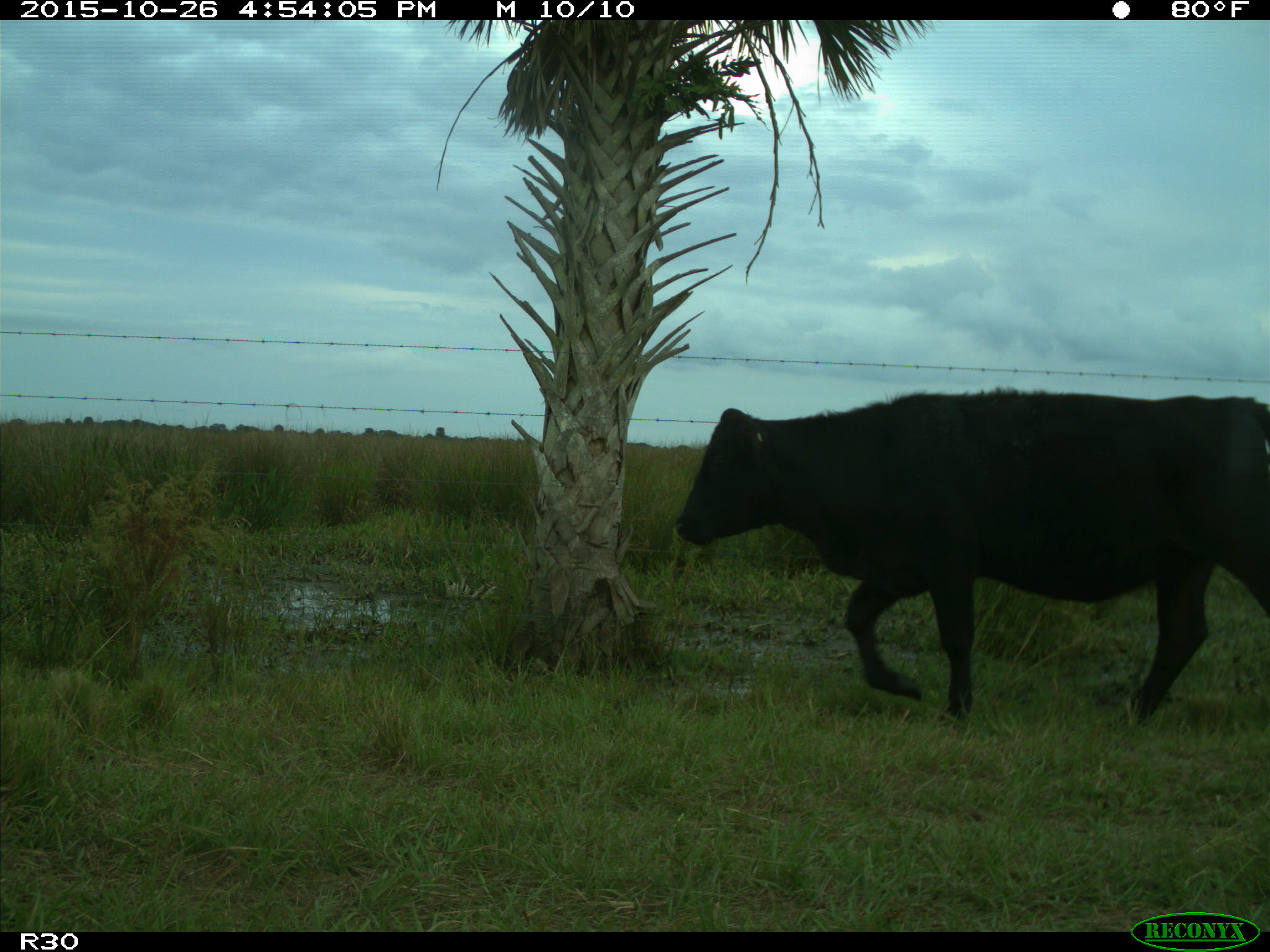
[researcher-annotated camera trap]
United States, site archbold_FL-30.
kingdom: Animalia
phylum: Chordata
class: Mammalia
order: Artiodactyla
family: Bovidae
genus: Bos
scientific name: Bos taurus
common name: domestic cow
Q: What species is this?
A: Bos taurus (domestic cow).